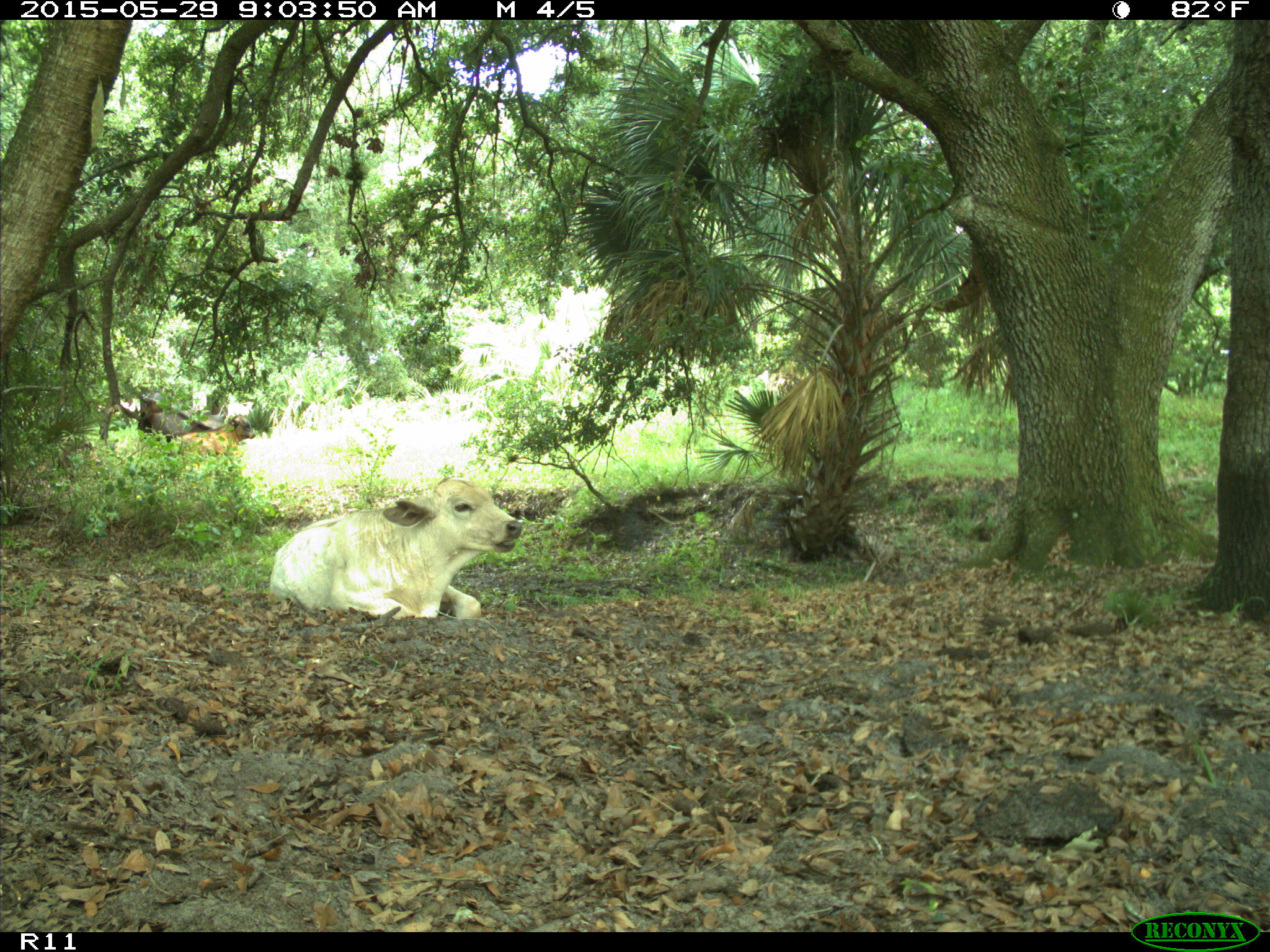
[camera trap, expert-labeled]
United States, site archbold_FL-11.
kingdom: Animalia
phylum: Chordata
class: Mammalia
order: Artiodactyla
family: Bovidae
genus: Bos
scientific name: Bos taurus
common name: domestic cow